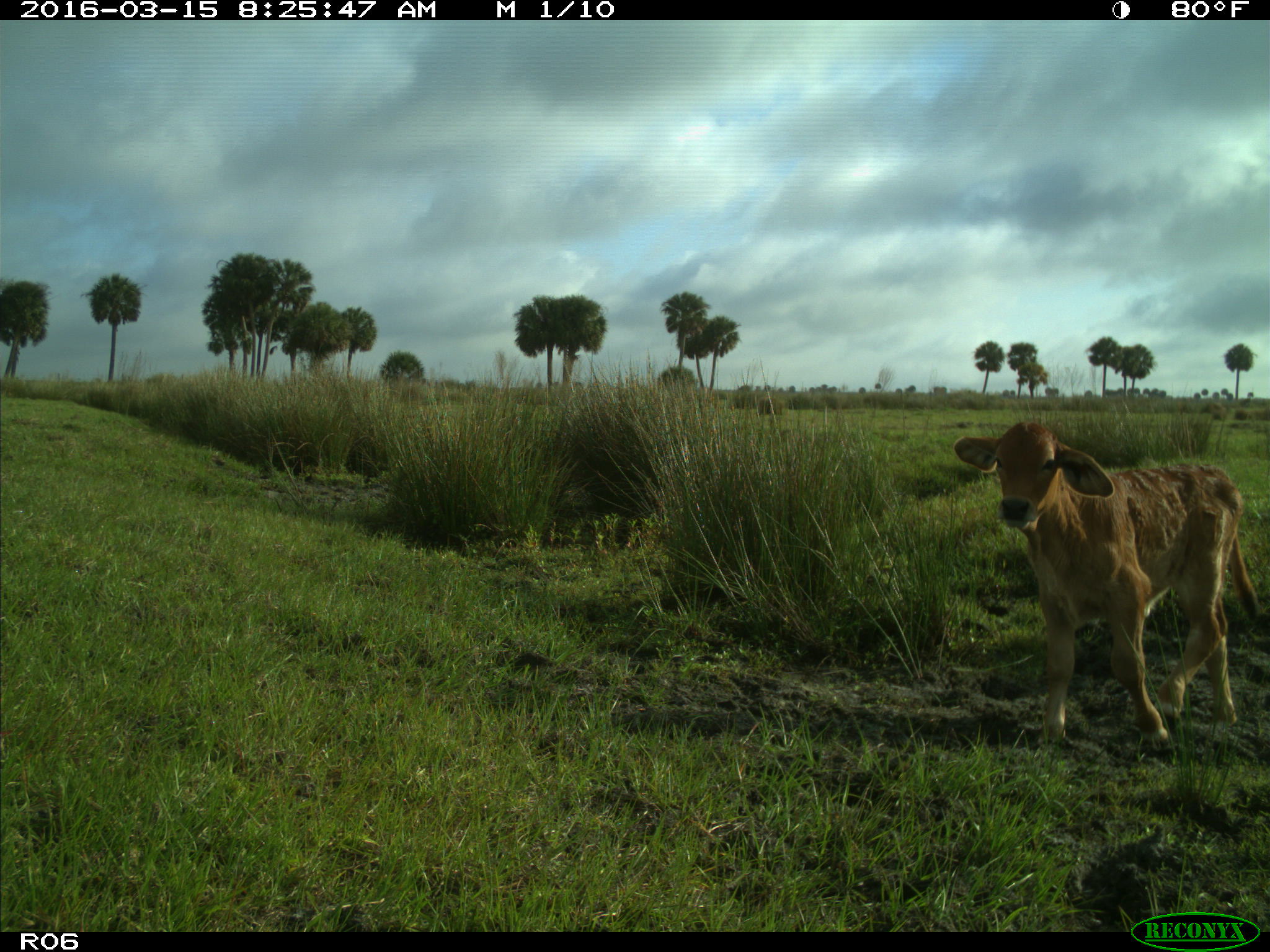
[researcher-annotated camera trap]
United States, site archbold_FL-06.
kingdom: Animalia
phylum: Chordata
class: Mammalia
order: Artiodactyla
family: Bovidae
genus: Bos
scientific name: Bos taurus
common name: domestic cow